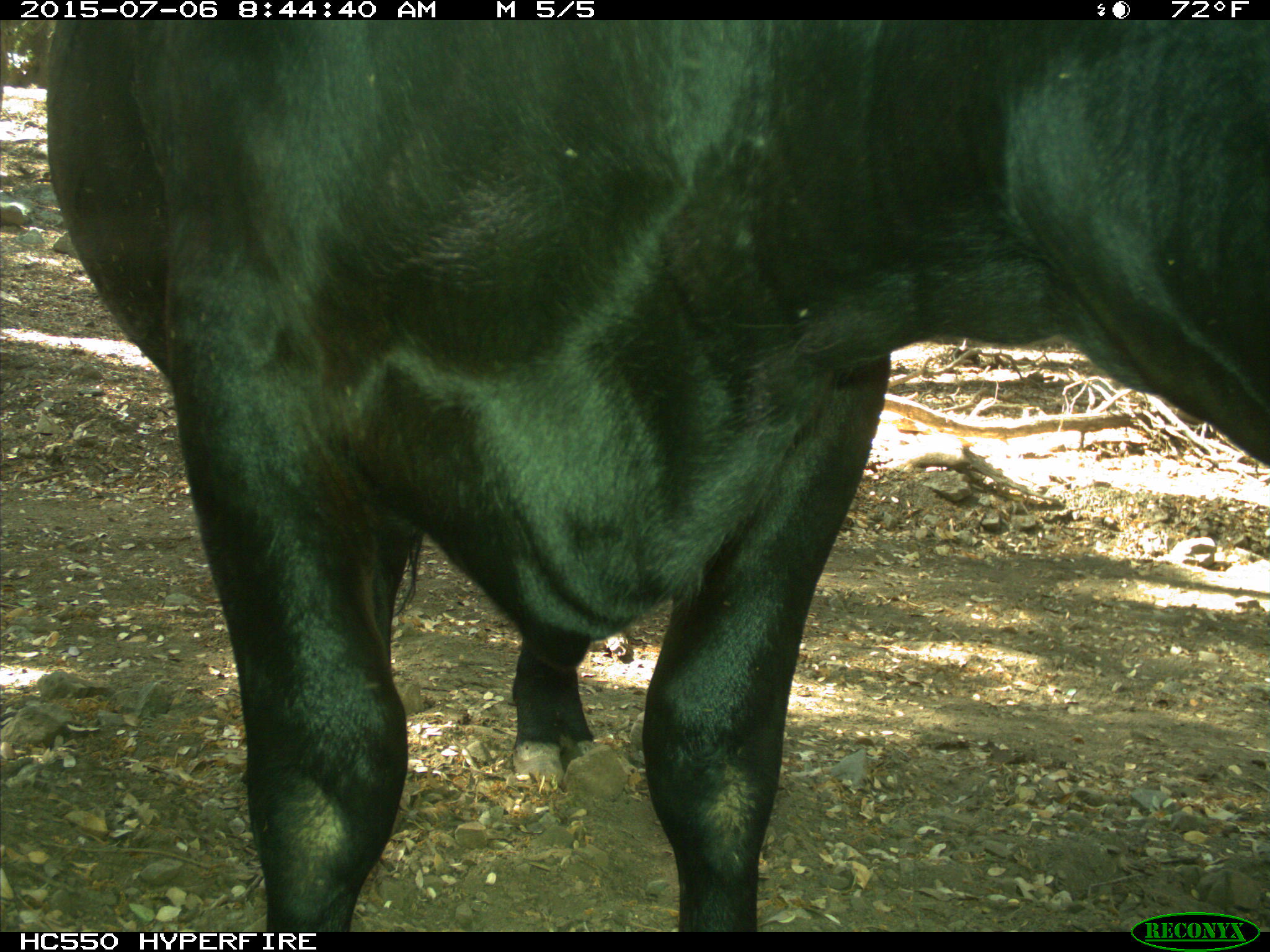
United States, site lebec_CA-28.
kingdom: Animalia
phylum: Chordata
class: Mammalia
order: Artiodactyla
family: Bovidae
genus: Bos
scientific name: Bos taurus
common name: domestic cow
Bos taurus (domestic cow).